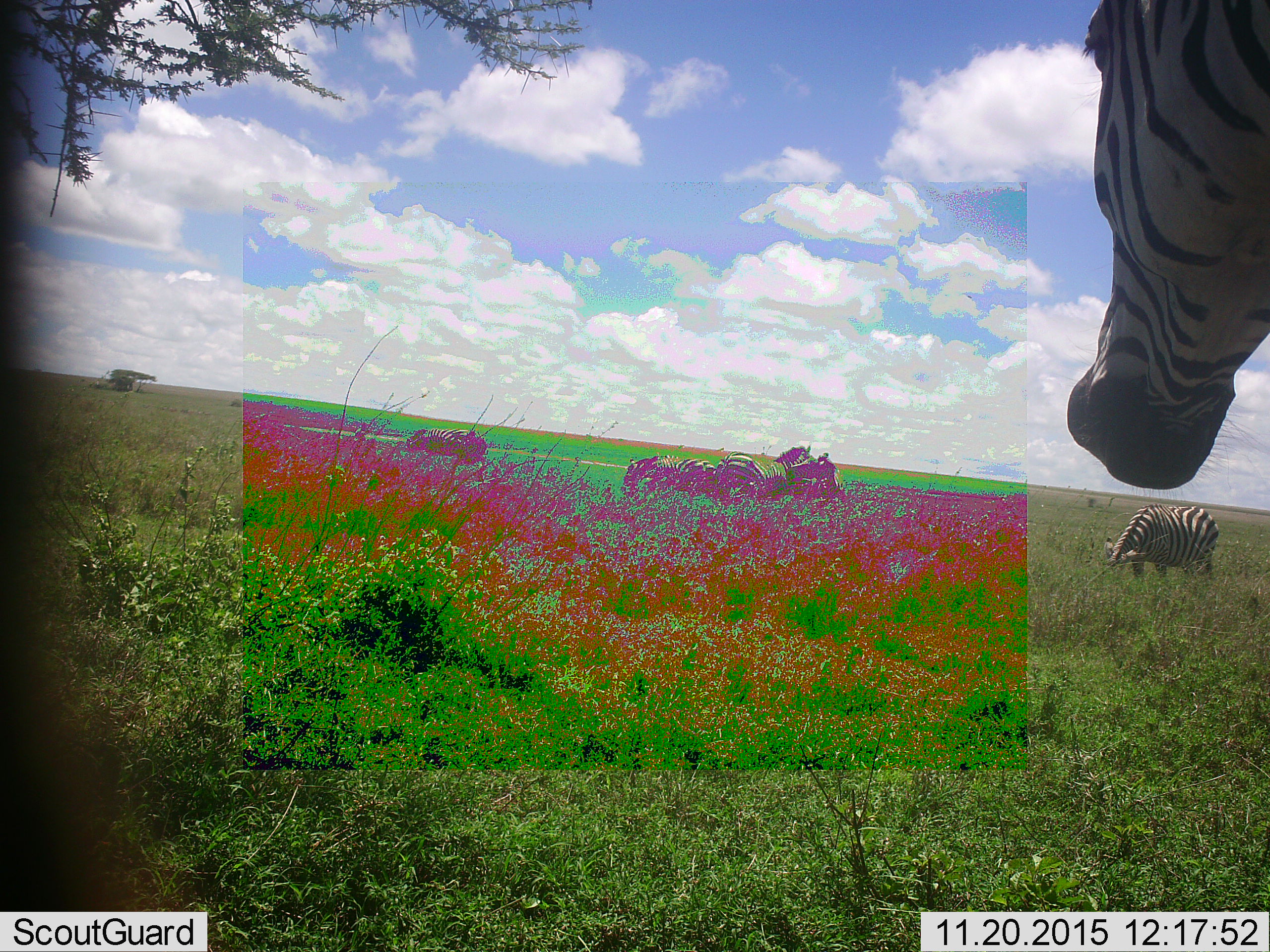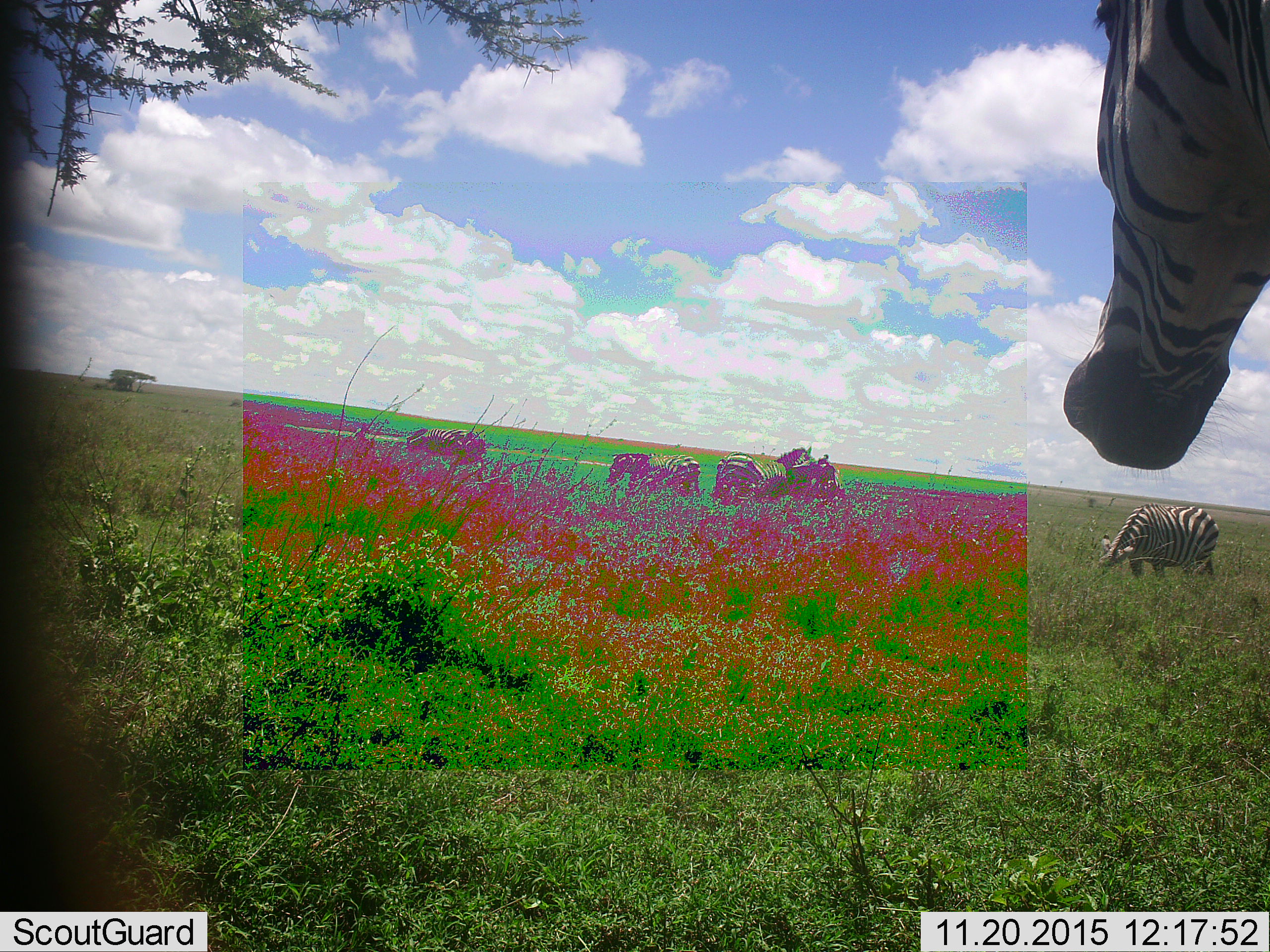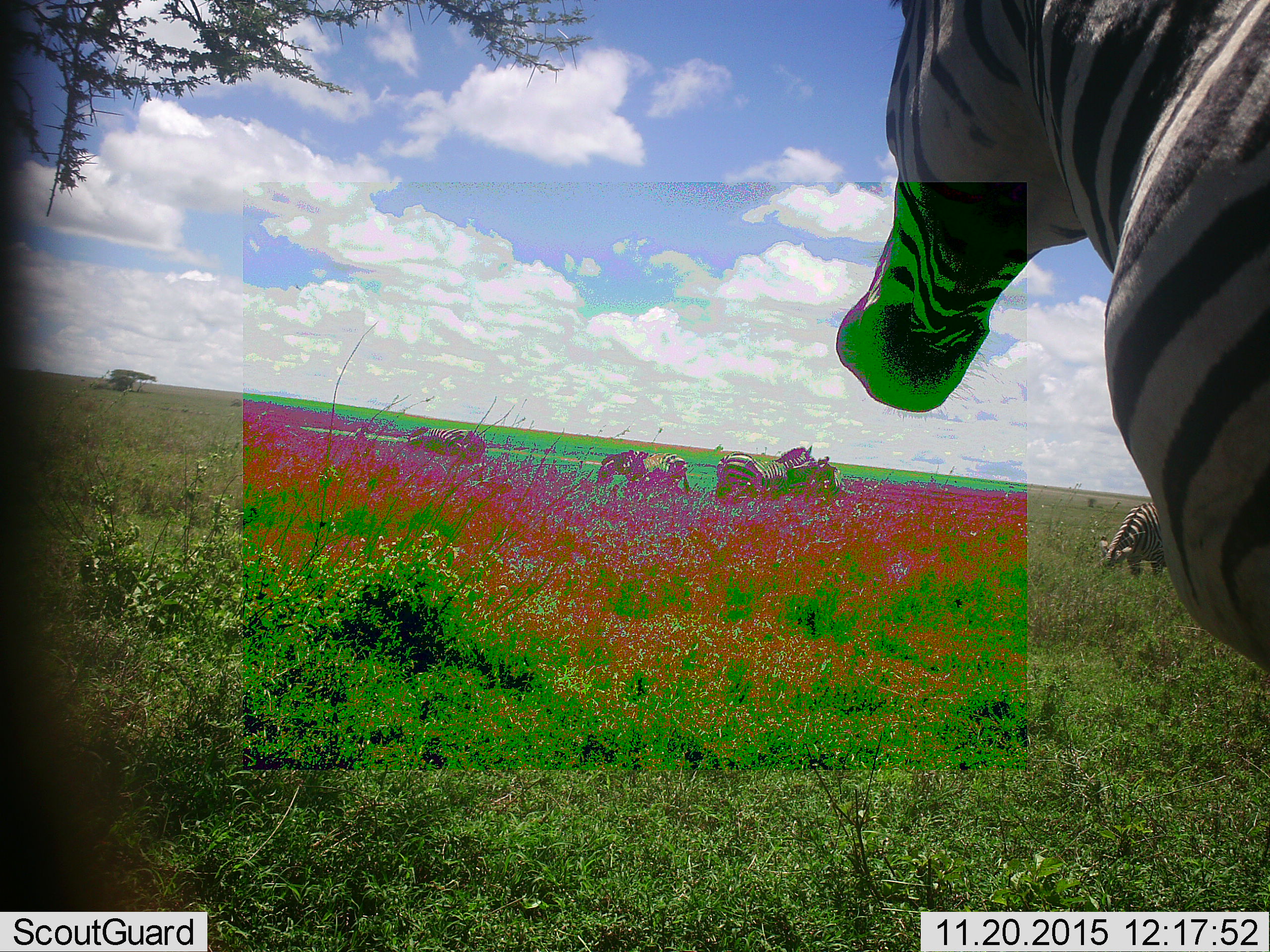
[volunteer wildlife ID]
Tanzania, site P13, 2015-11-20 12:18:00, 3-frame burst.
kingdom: Animalia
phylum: Chordata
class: Mammalia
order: Perissodactyla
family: Equidae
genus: Equus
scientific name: Equus quagga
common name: plains zebra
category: zebra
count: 7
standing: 60%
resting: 0%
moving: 80%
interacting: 30%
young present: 0%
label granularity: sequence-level